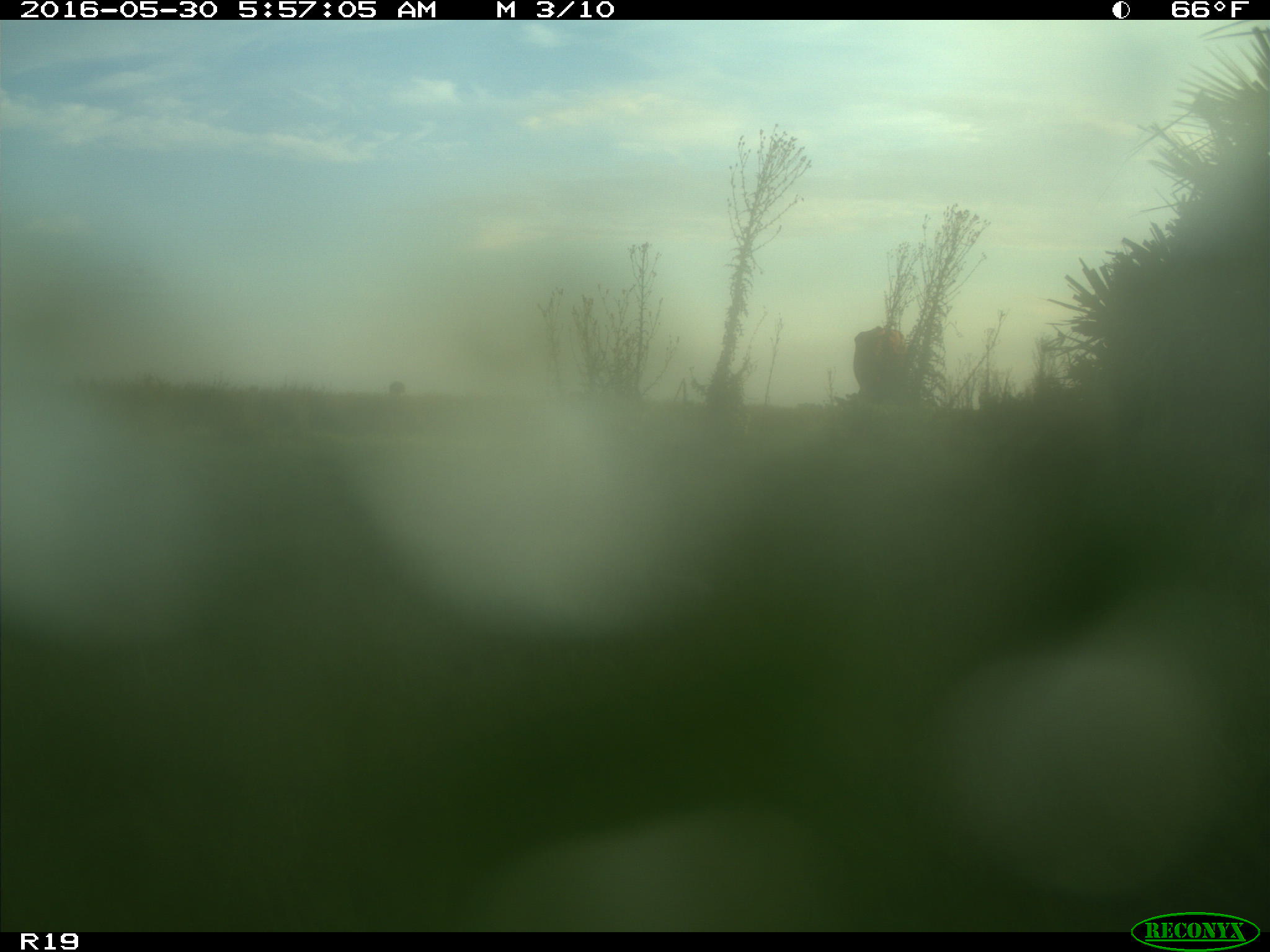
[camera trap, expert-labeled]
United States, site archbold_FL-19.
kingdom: Animalia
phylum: Chordata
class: Mammalia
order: Artiodactyla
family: Bovidae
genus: Bos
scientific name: Bos taurus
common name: domestic cow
Bos taurus (domestic cow).